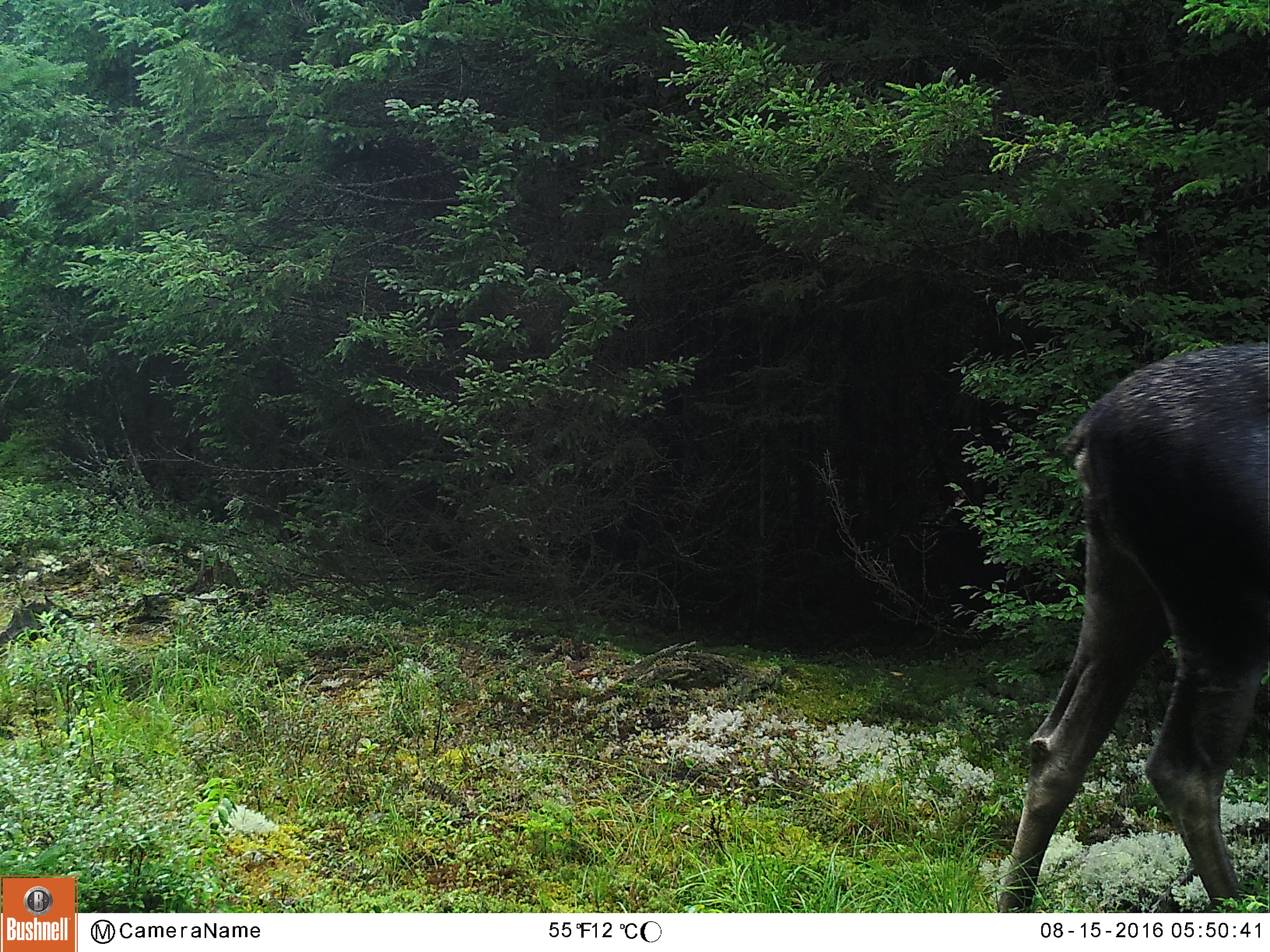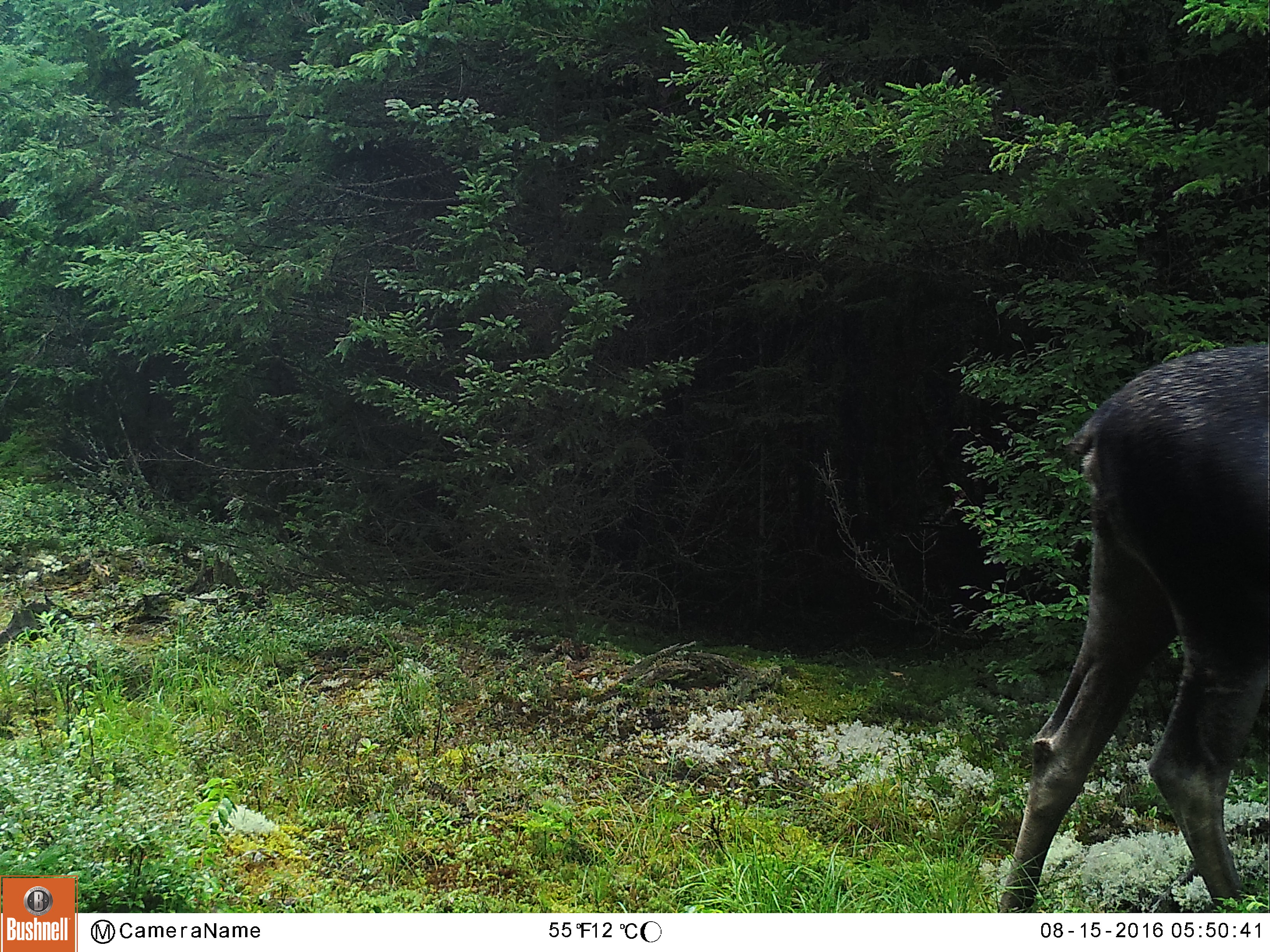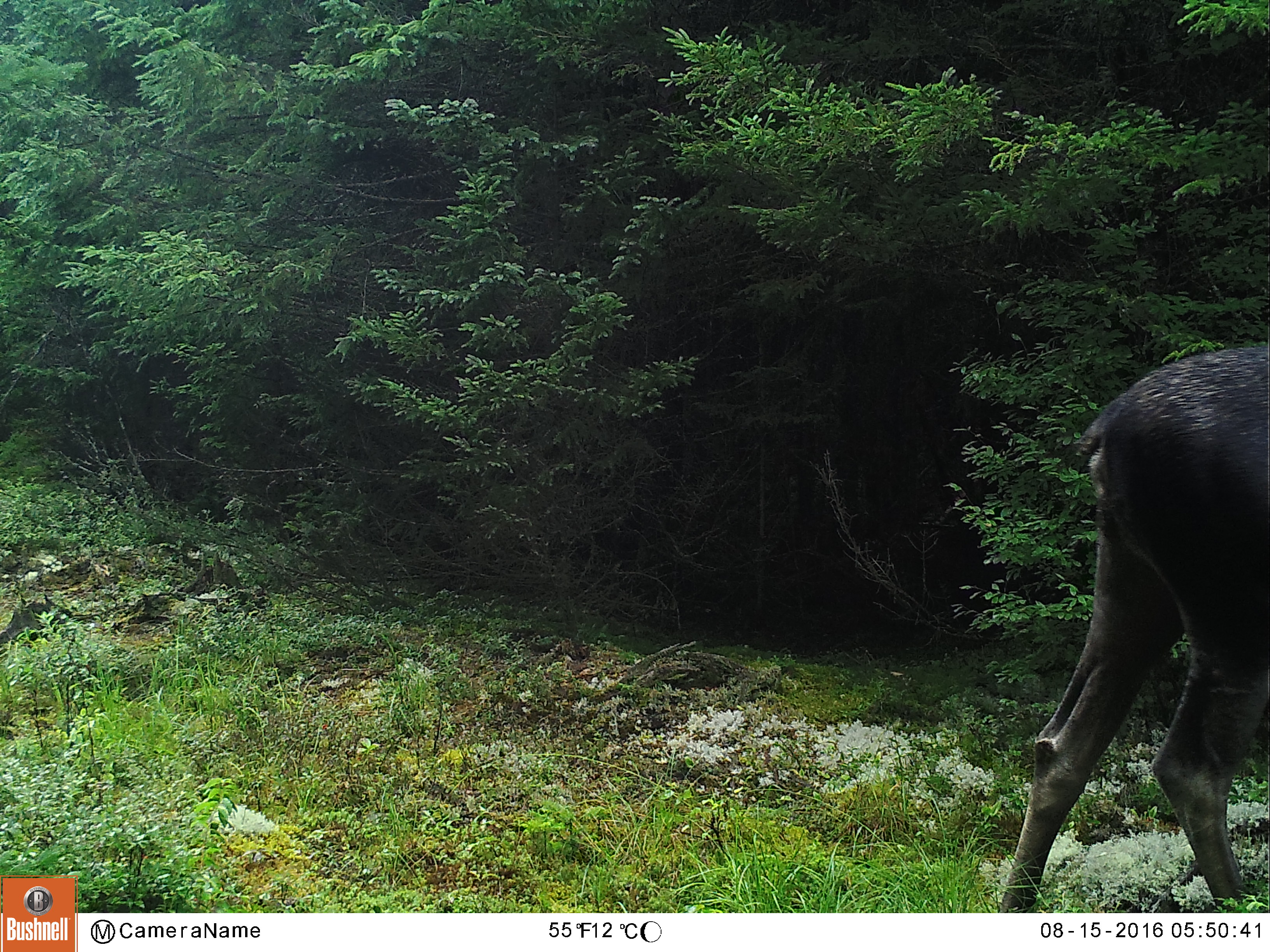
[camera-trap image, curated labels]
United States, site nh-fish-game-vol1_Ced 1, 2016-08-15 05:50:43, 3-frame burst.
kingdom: Animalia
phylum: Chordata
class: Mammalia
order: Artiodactyla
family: Cervidae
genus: Alces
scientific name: Alces alces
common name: moose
Moose (Alces alces).